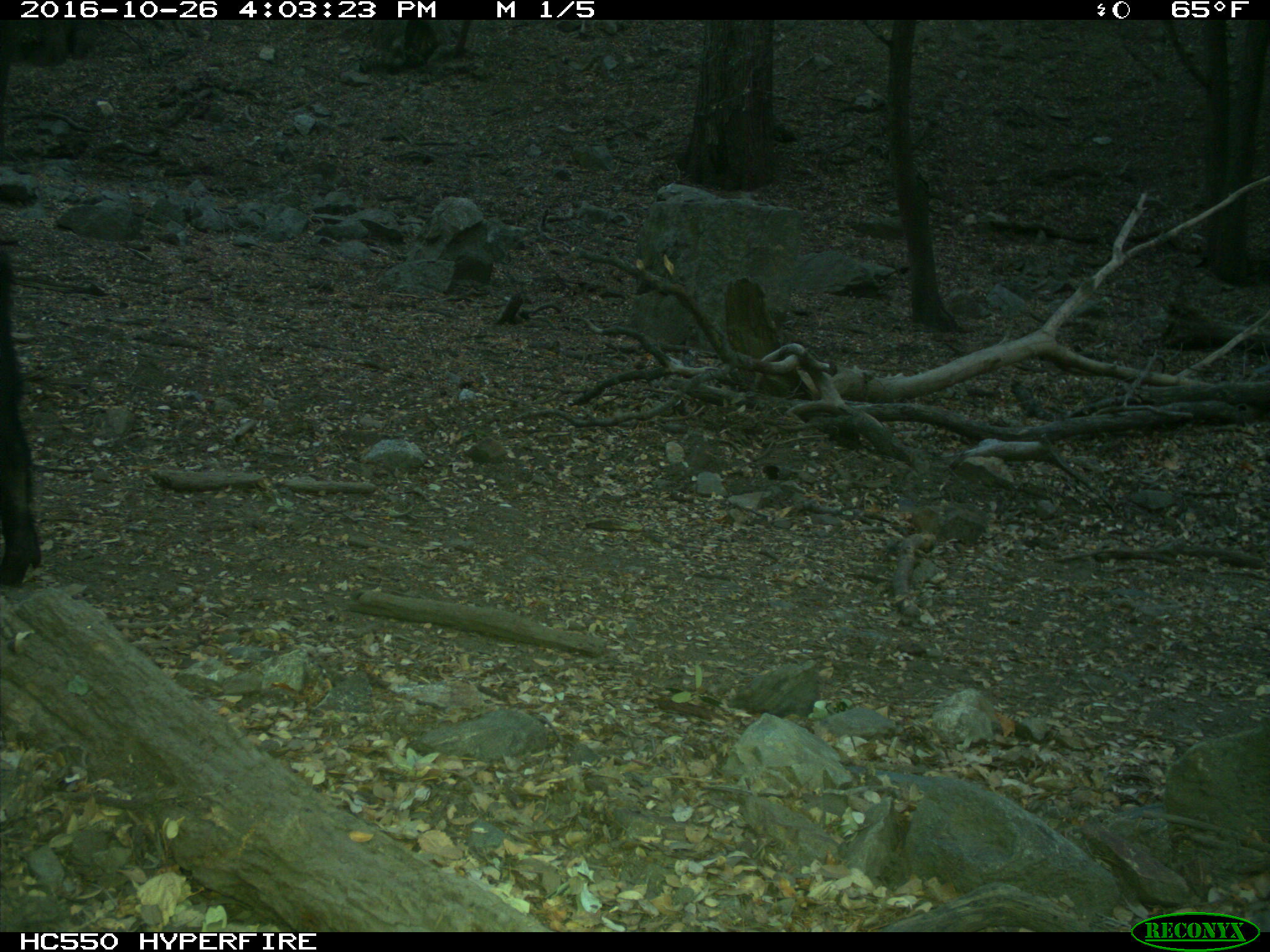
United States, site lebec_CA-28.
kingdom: Animalia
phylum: Chordata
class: Mammalia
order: Artiodactyla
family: Suidae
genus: Sus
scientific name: Sus scrofa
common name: wild boar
Sus scrofa (wild boar).